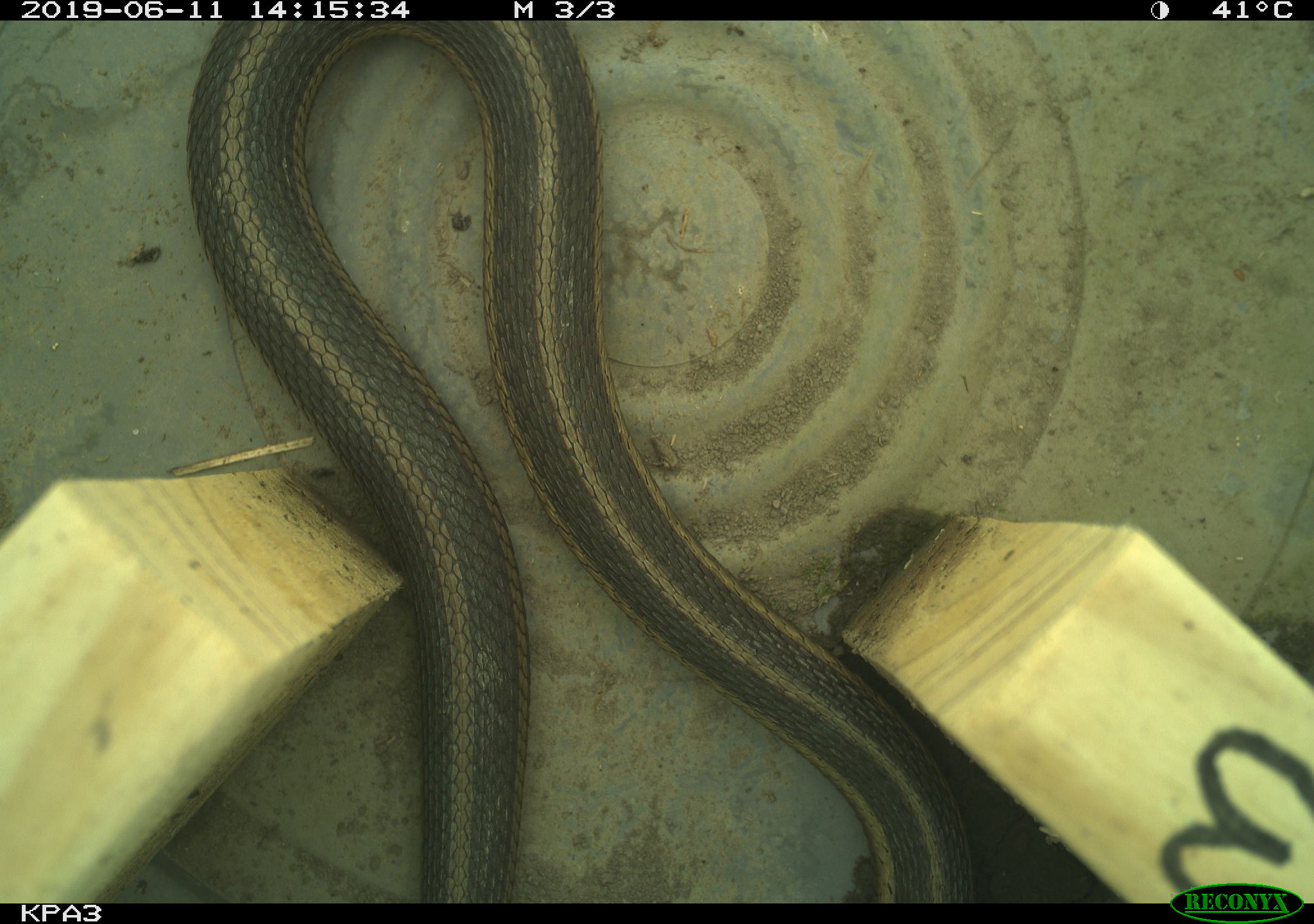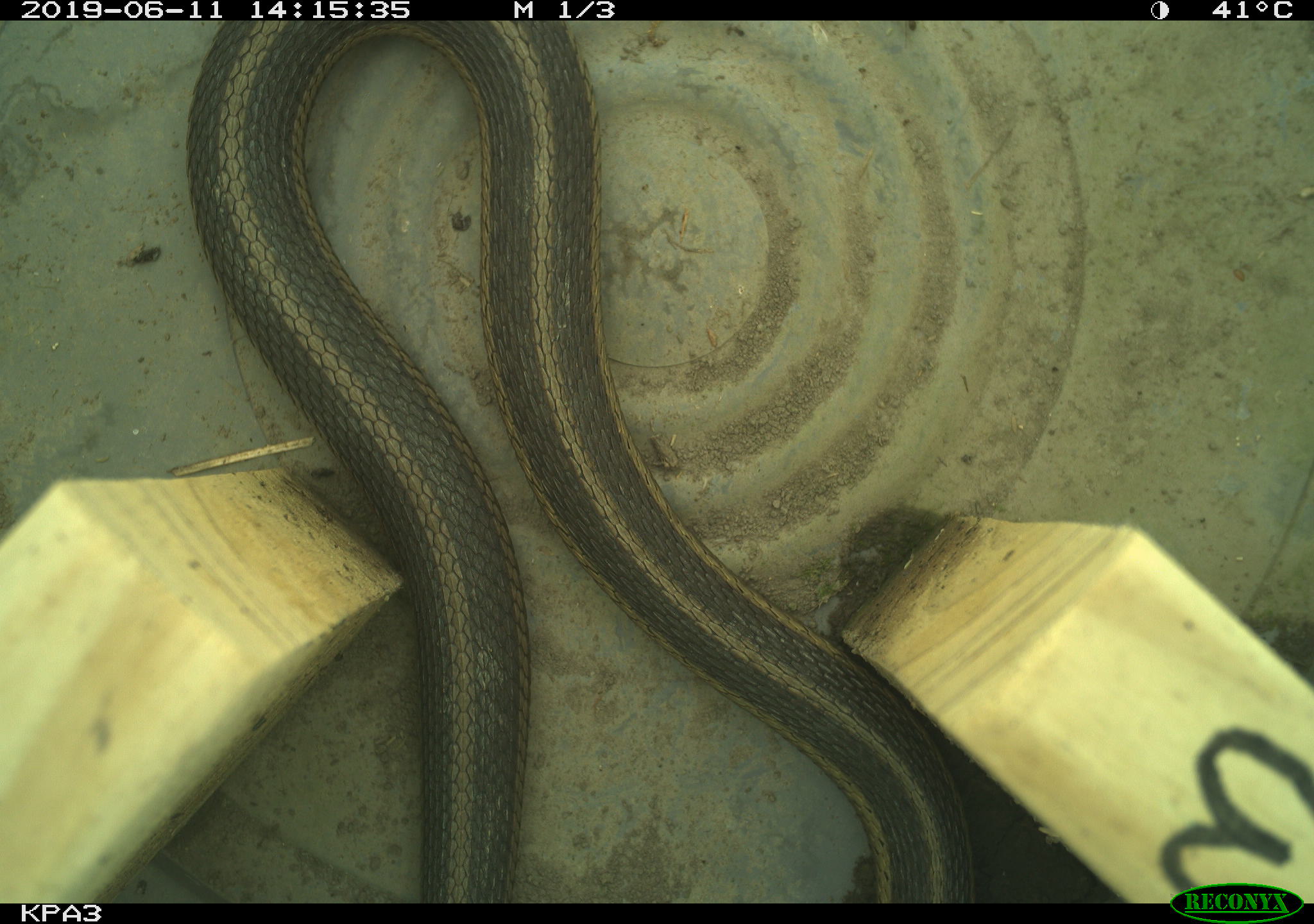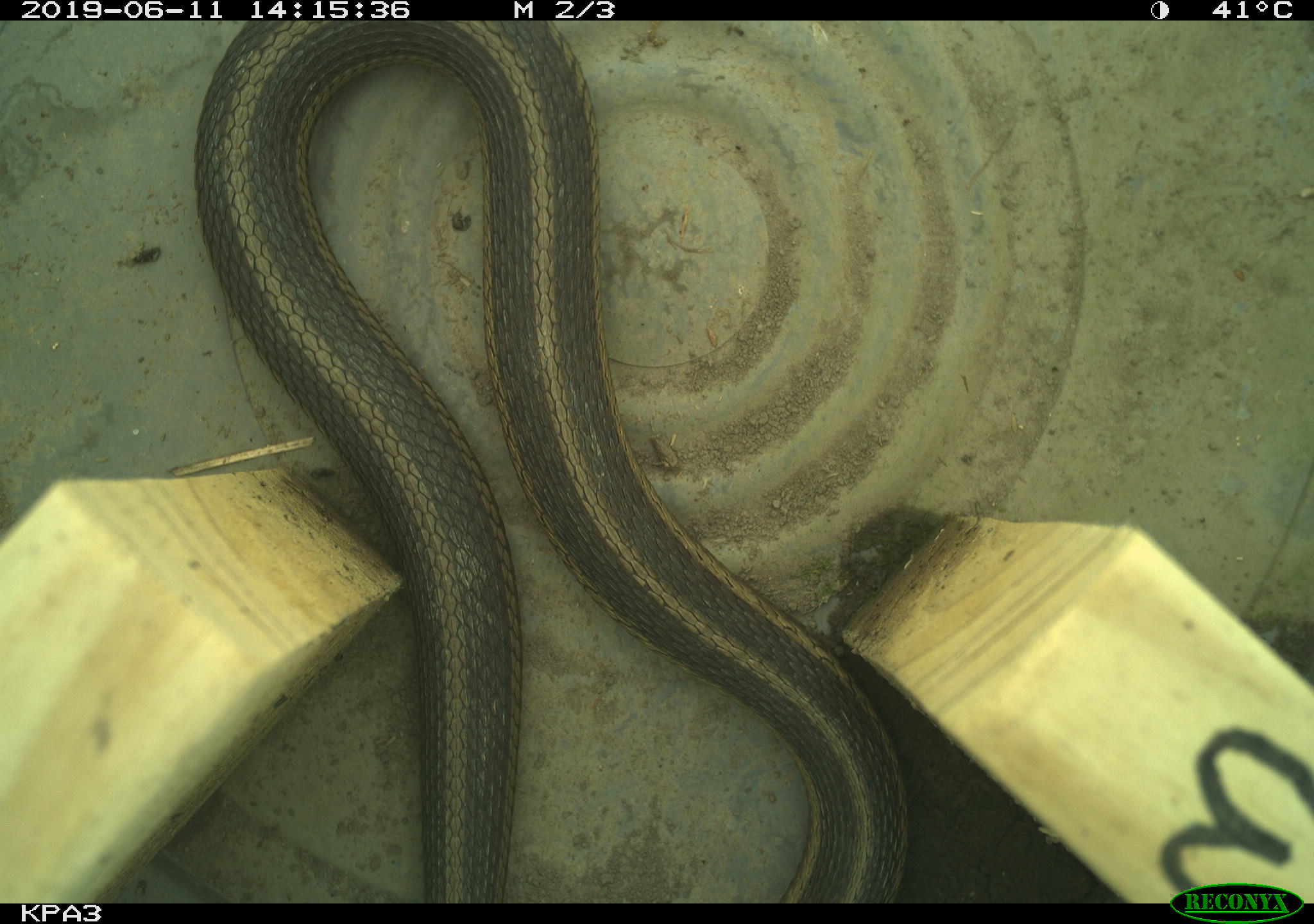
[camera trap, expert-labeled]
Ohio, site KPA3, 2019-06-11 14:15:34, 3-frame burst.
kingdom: Animalia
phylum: Chordata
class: Reptilia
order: Squamata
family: Colubridae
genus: Thamnophis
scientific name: Thamnophis sirtalis sirtalis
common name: eastern gartersnake